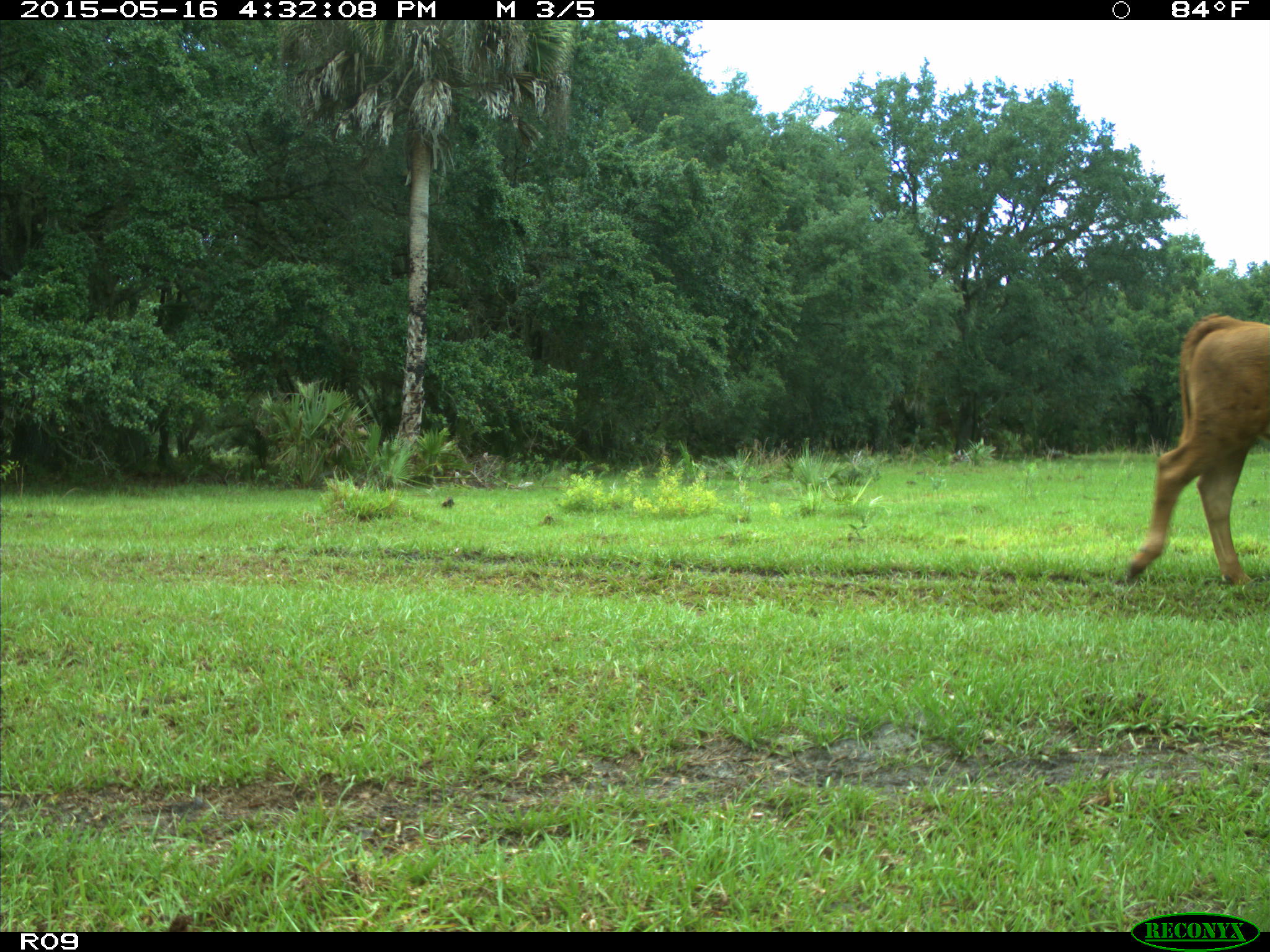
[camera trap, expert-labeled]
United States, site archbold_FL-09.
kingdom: Animalia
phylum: Chordata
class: Mammalia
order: Artiodactyla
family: Bovidae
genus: Bos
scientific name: Bos taurus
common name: domestic cow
Bos taurus (domestic cow).